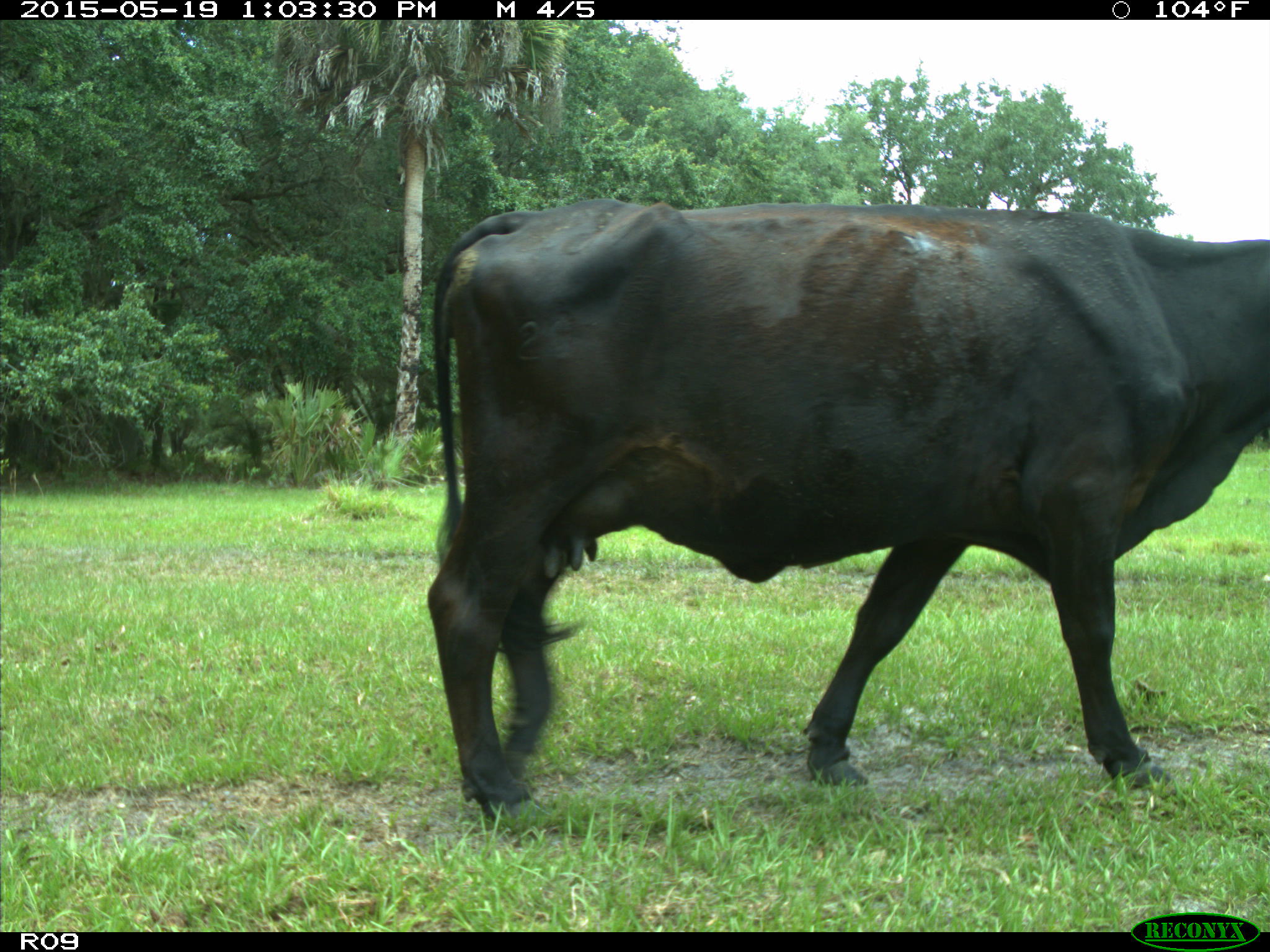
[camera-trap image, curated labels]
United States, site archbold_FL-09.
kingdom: Animalia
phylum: Chordata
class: Mammalia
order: Artiodactyla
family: Bovidae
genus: Bos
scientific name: Bos taurus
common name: domestic cow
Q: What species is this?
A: Bos taurus (domestic cow).